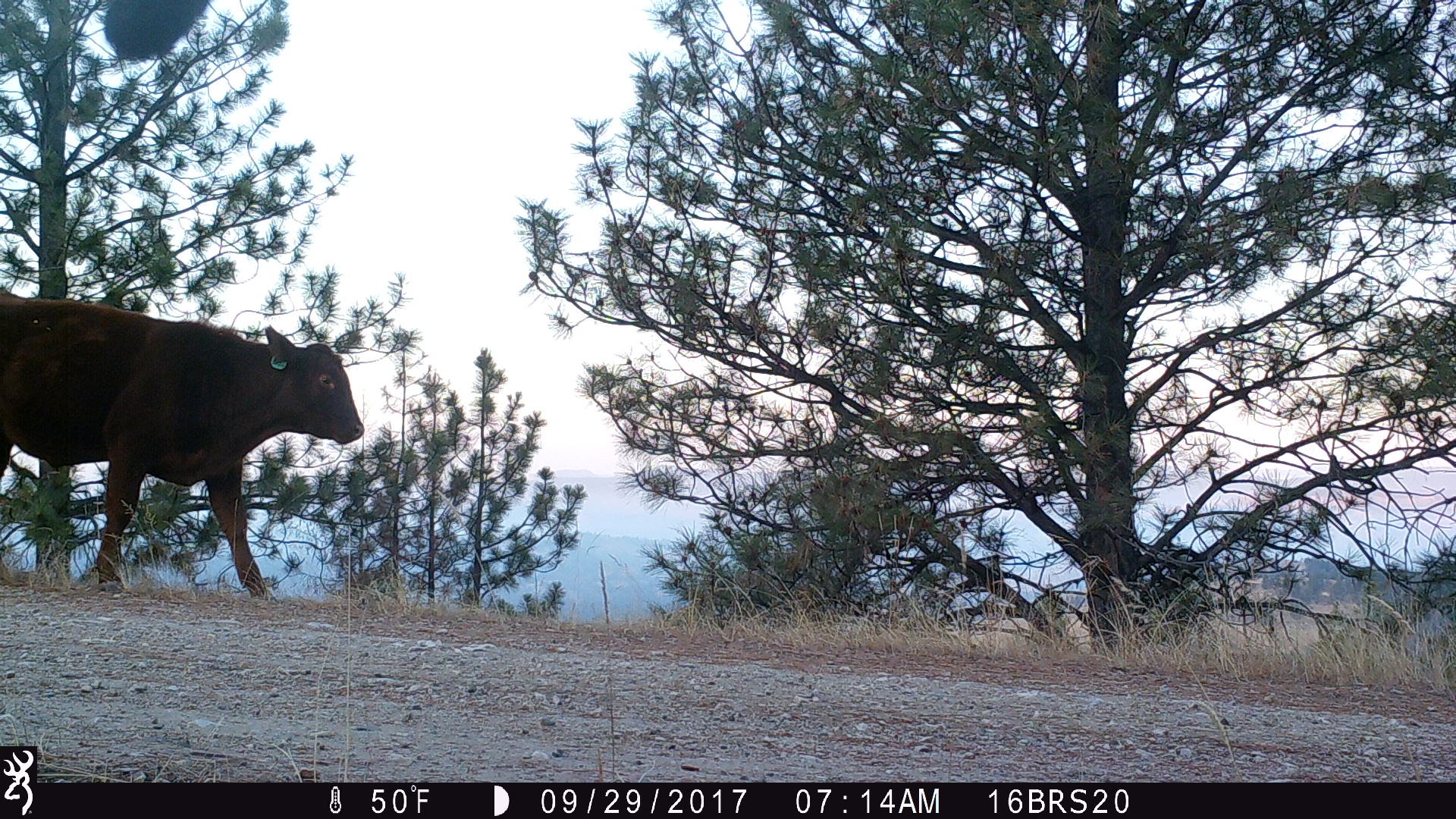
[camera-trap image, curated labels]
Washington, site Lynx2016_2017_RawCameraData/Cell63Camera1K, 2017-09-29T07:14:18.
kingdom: Animalia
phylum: Chordata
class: Mammalia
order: Artiodactyla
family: Bovidae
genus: Bos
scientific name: Bos taurus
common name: domestic cattle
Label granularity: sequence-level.